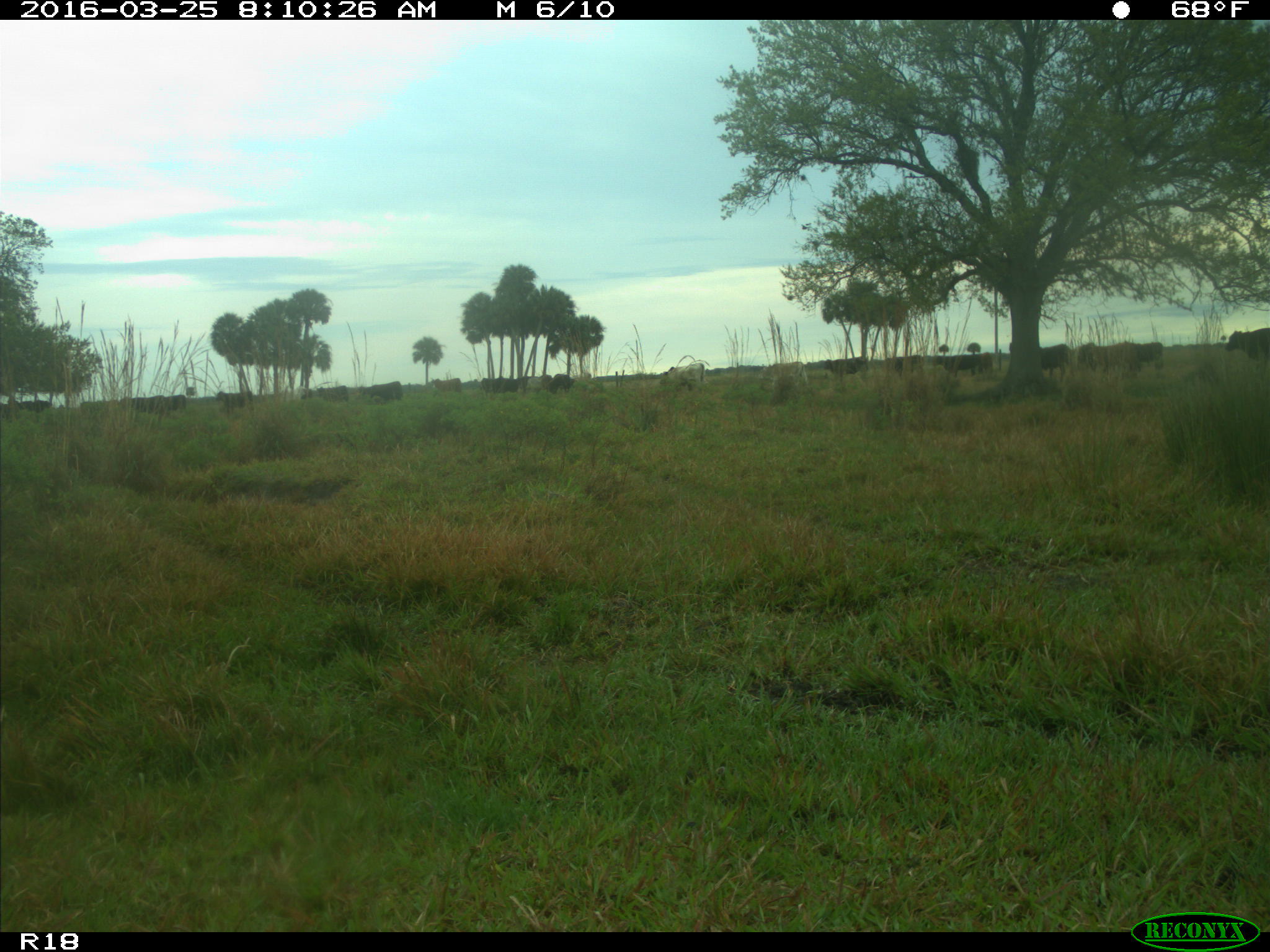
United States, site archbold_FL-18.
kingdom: Animalia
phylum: Chordata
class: Mammalia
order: Artiodactyla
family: Bovidae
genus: Bos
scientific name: Bos taurus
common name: domestic cow